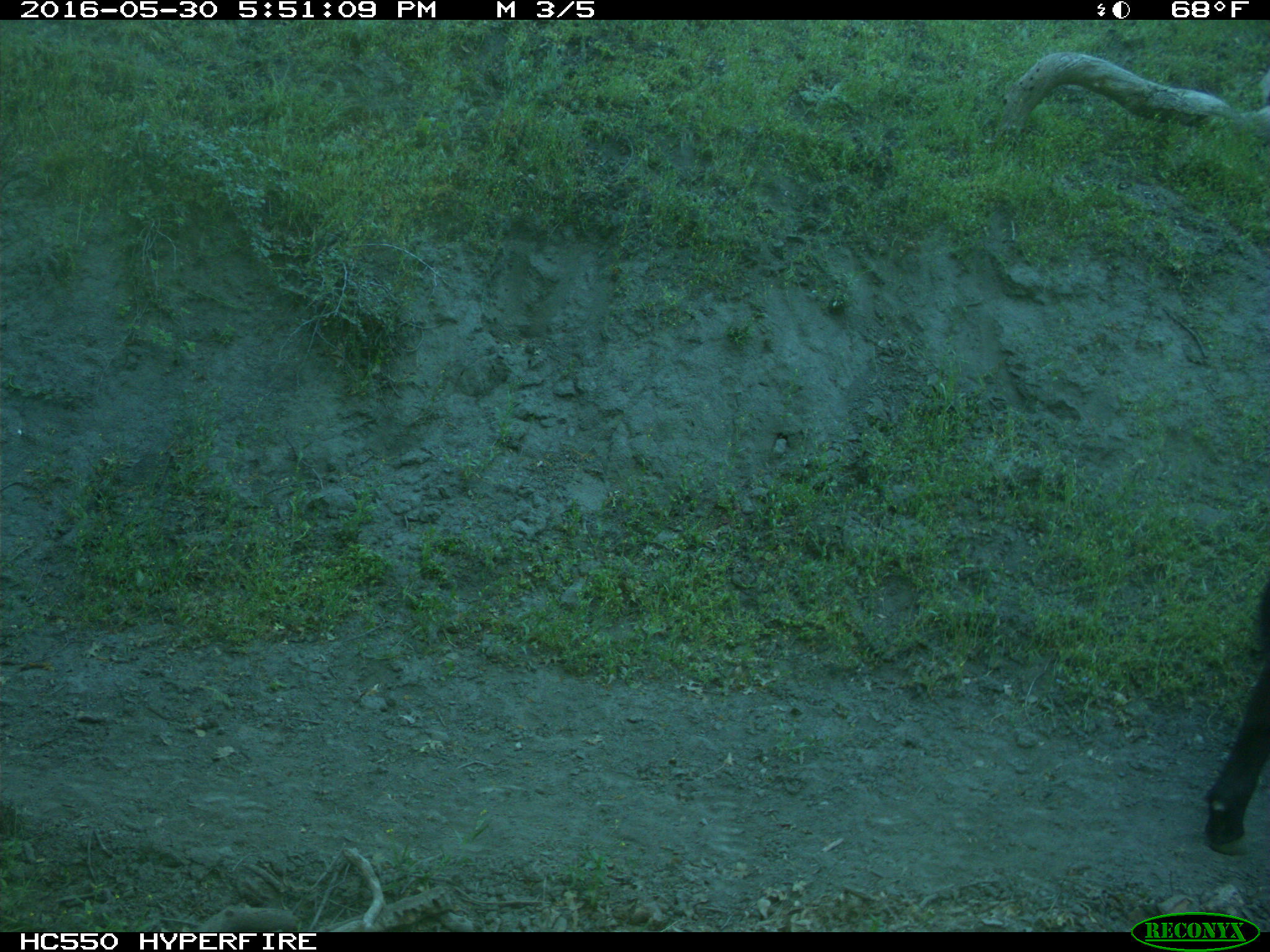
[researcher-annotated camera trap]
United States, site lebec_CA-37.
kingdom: Animalia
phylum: Chordata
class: Mammalia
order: Artiodactyla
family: Bovidae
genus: Bos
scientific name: Bos taurus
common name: domestic cow